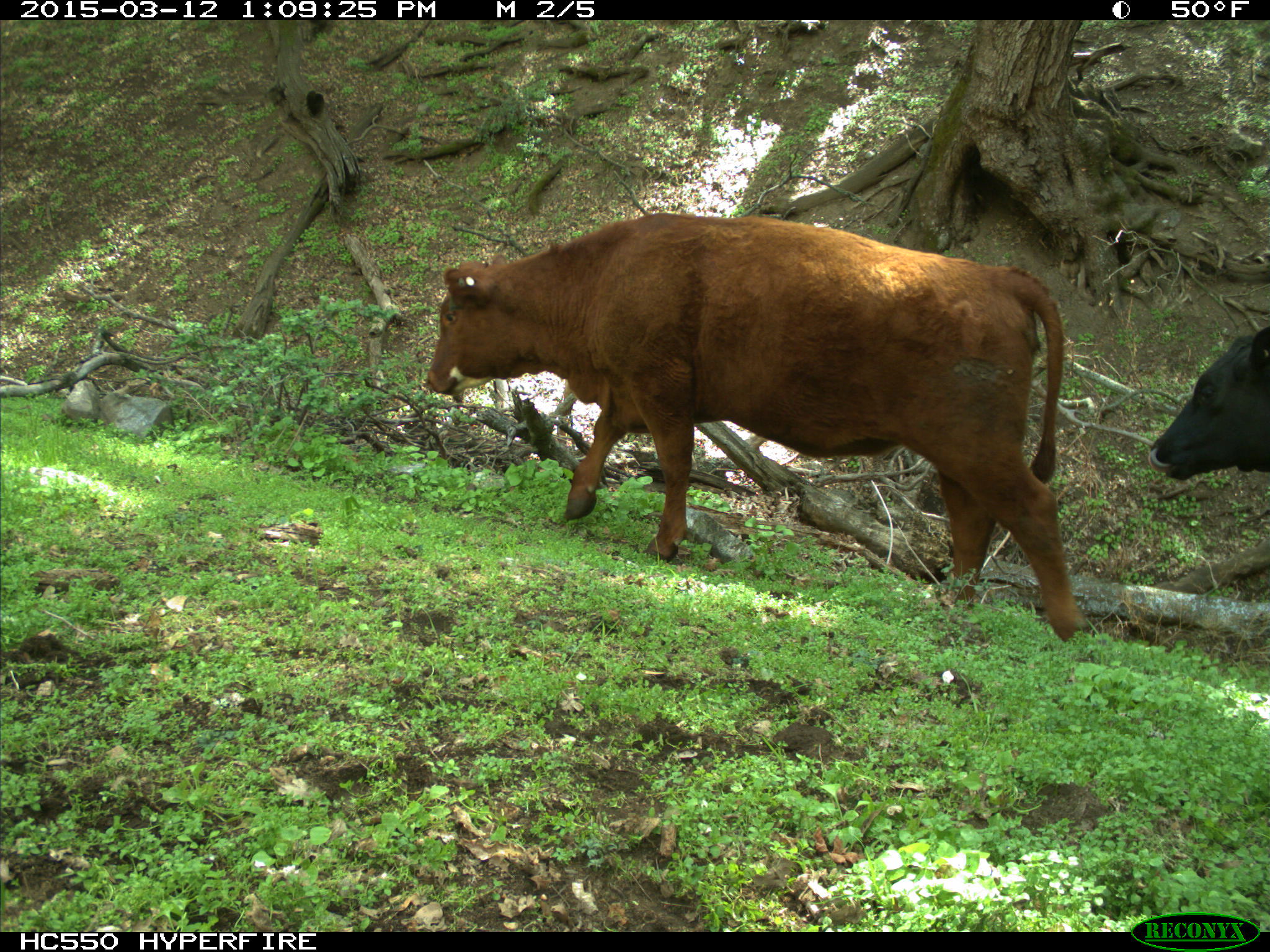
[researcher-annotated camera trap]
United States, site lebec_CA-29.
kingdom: Animalia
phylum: Chordata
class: Mammalia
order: Artiodactyla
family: Bovidae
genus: Bos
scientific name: Bos taurus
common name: domestic cow